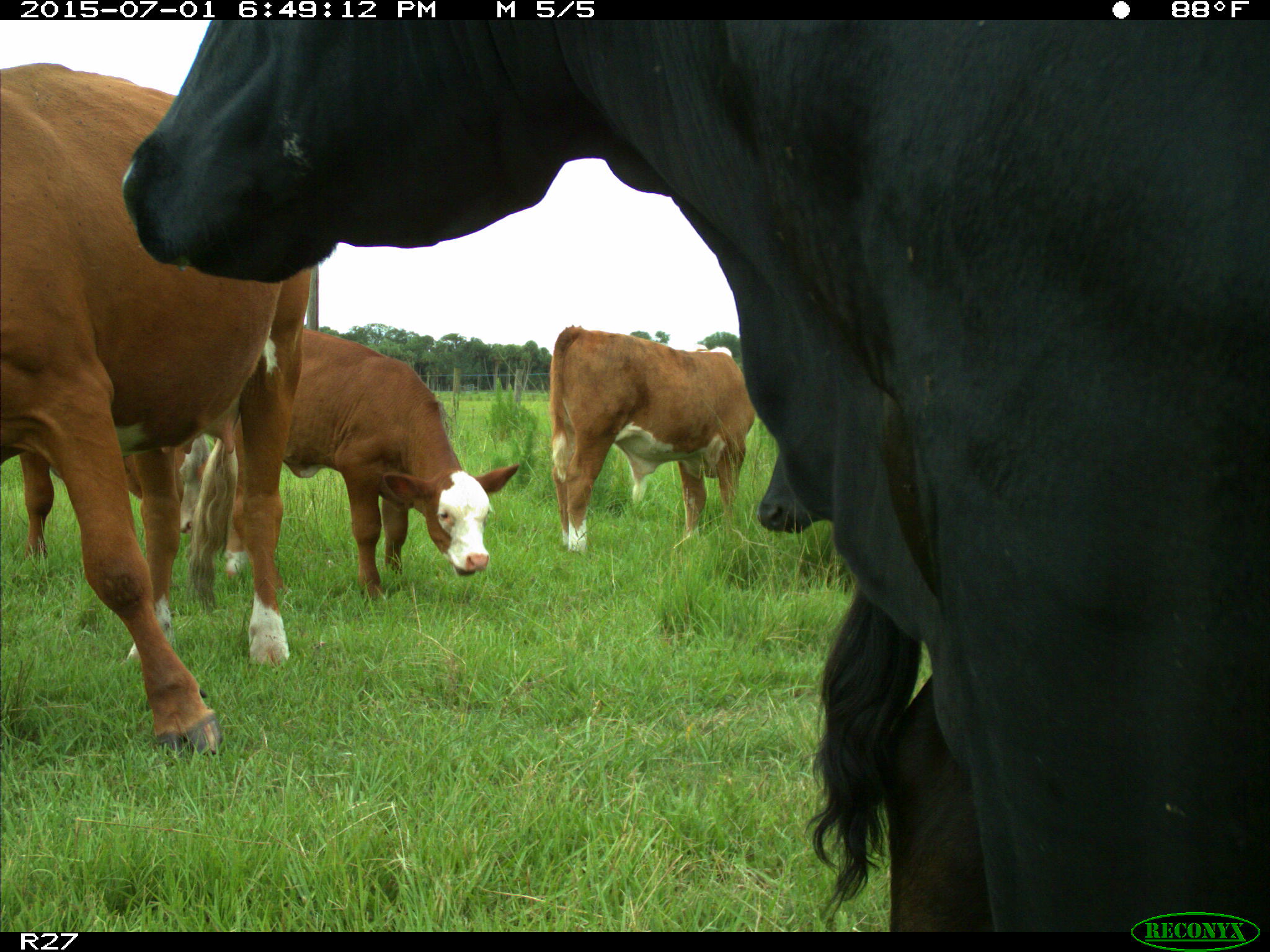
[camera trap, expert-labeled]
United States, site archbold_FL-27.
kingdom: Animalia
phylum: Chordata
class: Mammalia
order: Artiodactyla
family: Bovidae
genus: Bos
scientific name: Bos taurus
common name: domestic cow